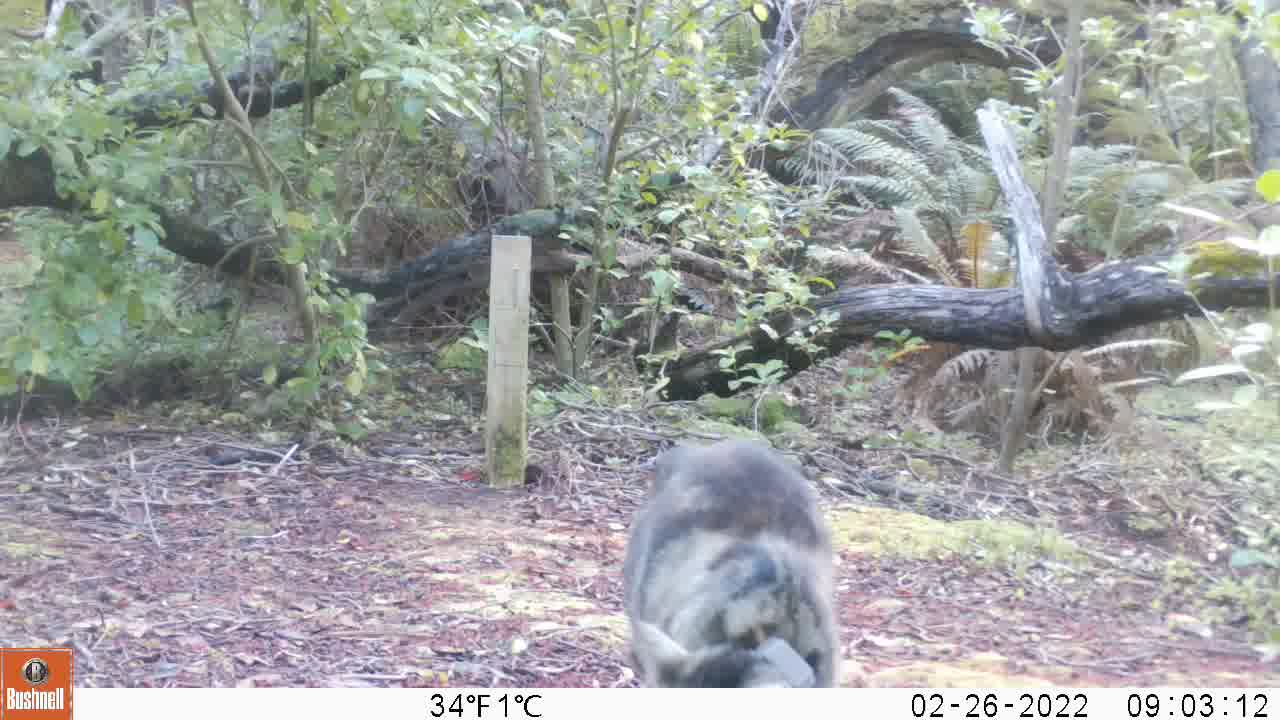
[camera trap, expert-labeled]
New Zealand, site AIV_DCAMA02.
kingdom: Animalia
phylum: Chordata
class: Mammalia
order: Carnivora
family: Felidae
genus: Felis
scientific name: Felis catus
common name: domestic cat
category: cat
Cat (domestic cat) (Felis catus).